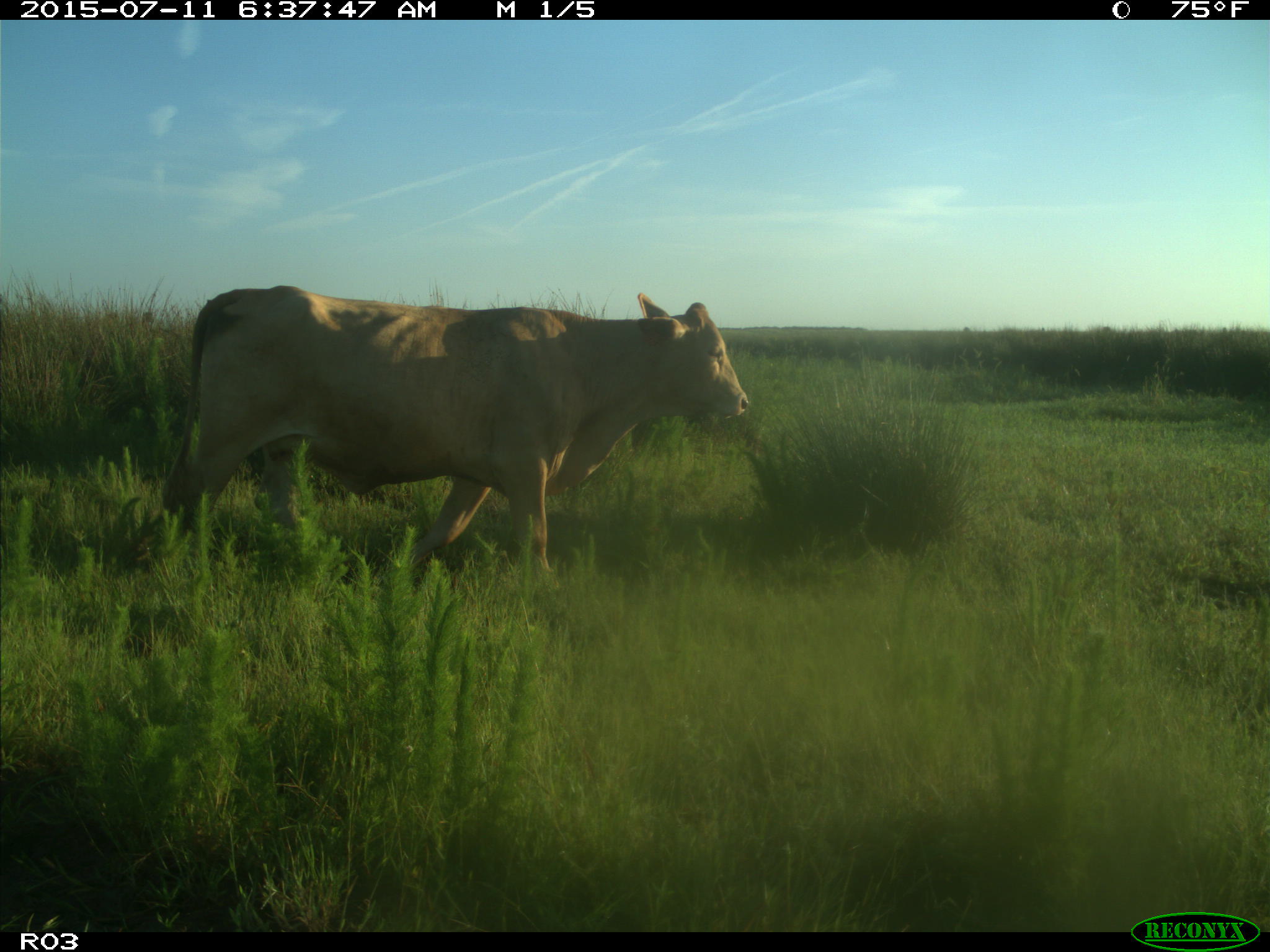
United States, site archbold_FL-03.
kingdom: Animalia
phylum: Chordata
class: Mammalia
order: Artiodactyla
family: Bovidae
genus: Bos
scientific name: Bos taurus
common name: domestic cow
Bos taurus (domestic cow).